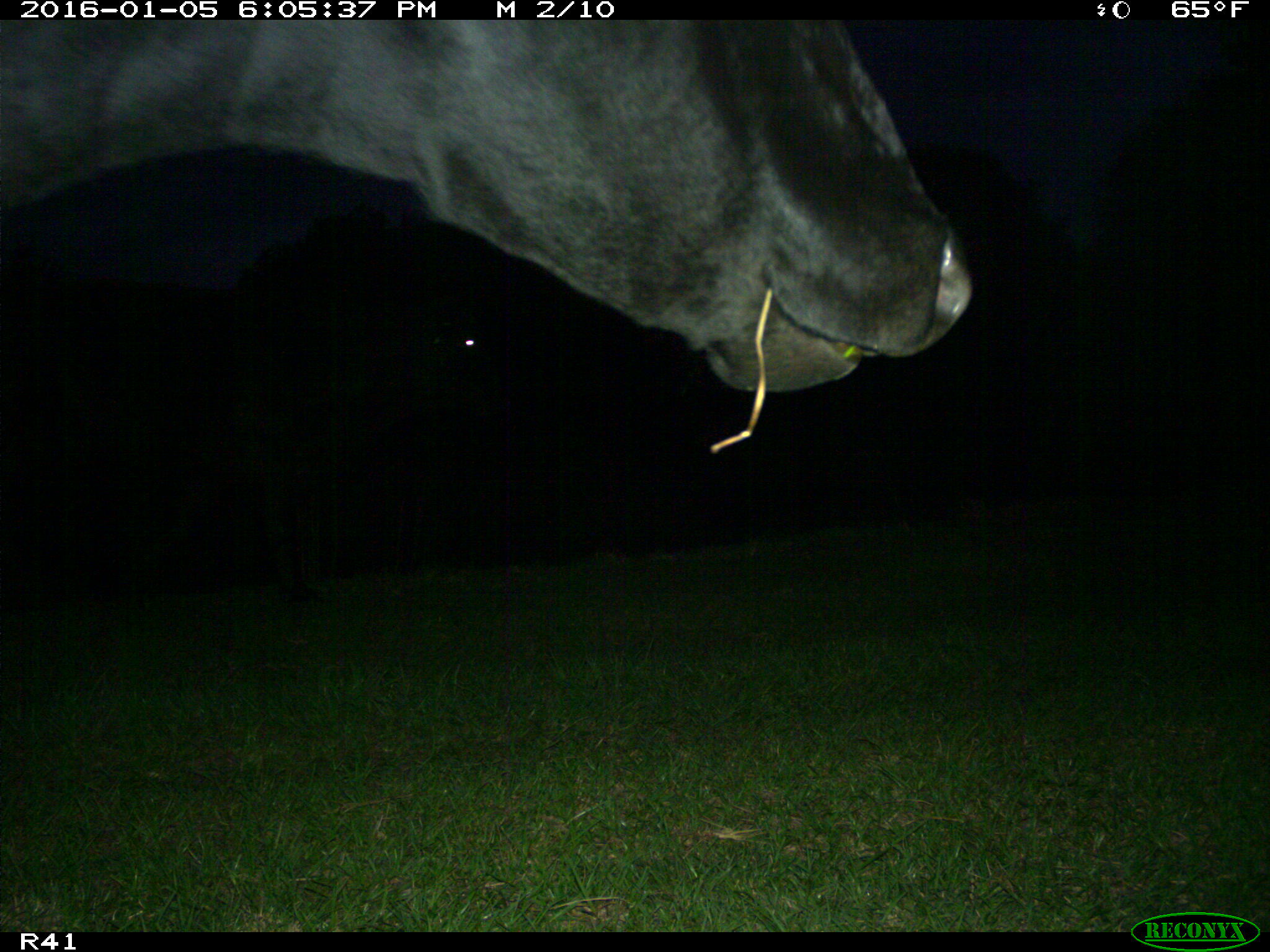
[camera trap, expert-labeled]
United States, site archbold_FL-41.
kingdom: Animalia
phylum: Chordata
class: Mammalia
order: Artiodactyla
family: Bovidae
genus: Bos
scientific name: Bos taurus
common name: domestic cow